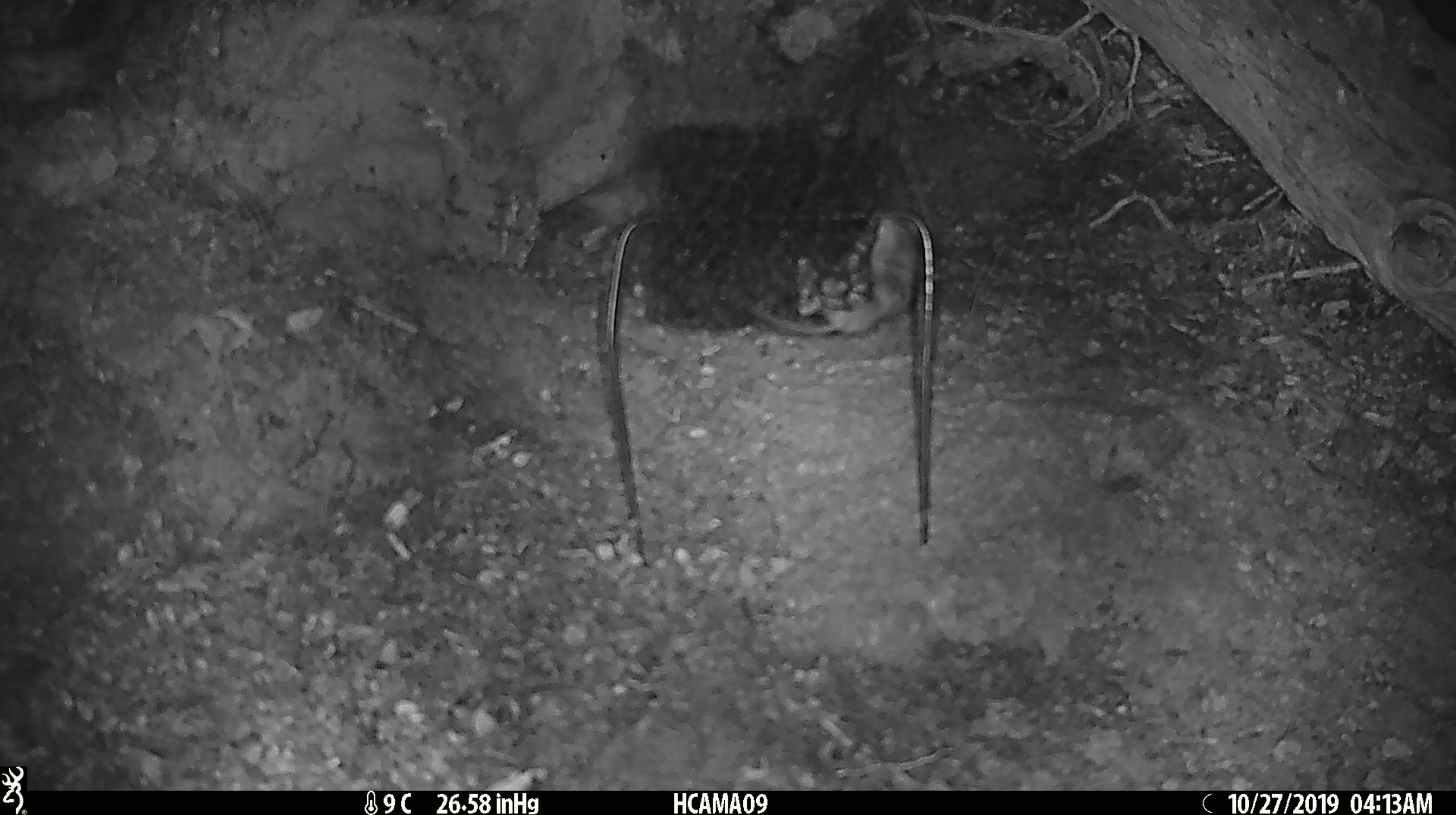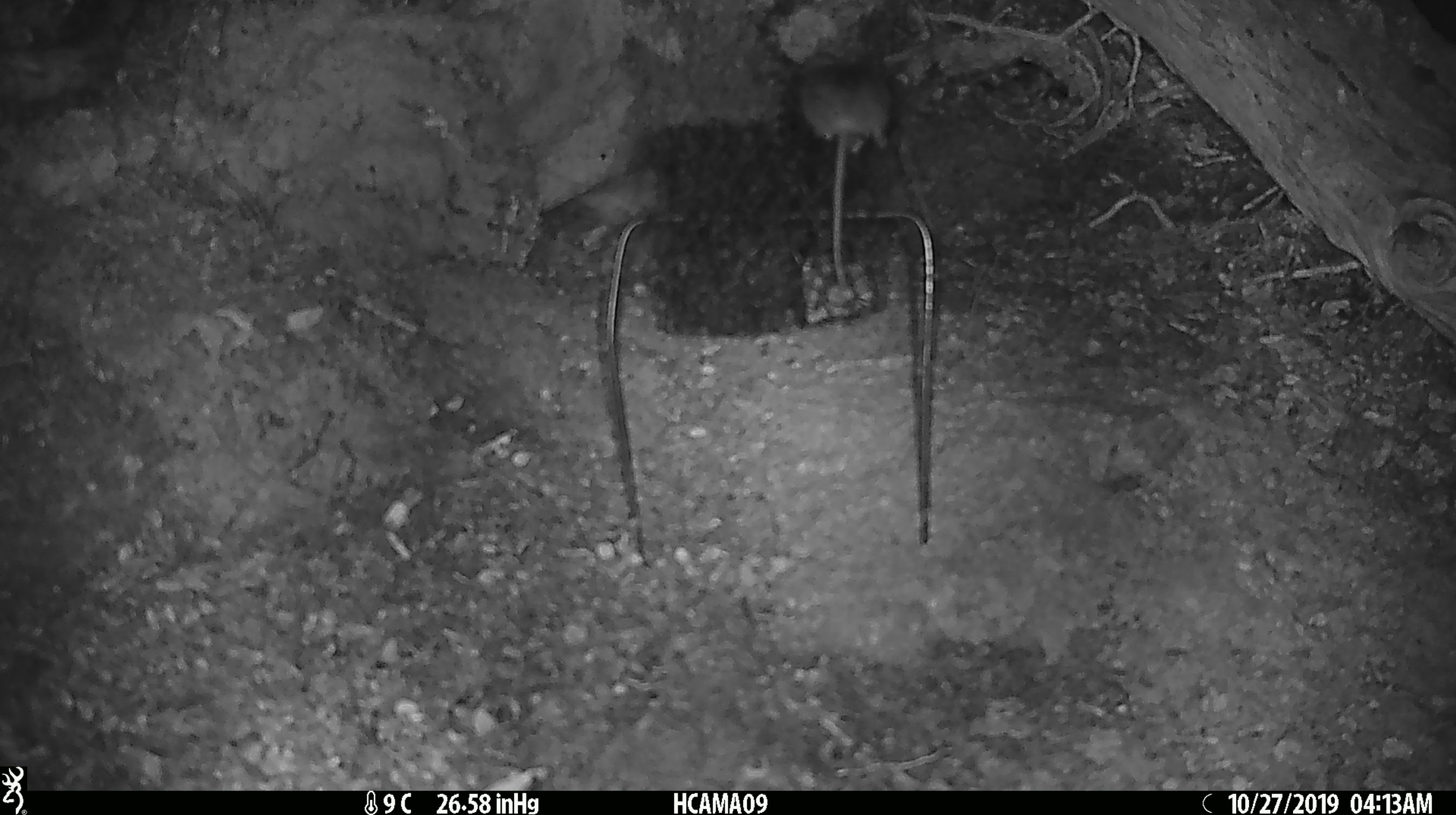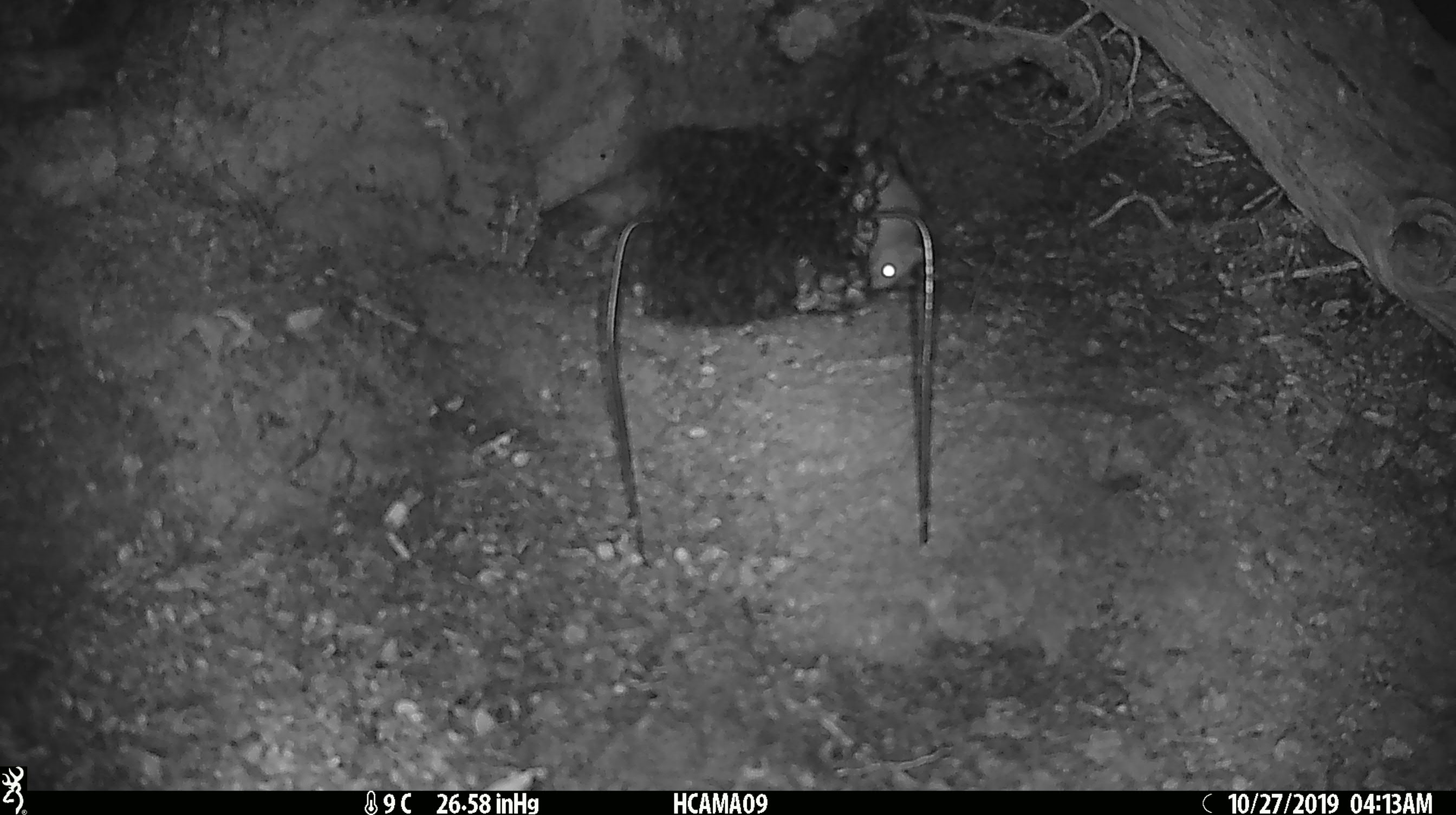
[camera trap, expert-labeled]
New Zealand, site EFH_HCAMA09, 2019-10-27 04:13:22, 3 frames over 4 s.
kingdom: Animalia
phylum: Chordata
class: Mammalia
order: Rodentia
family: Muridae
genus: Mus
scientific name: Mus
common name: mouse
Mouse (Mus).